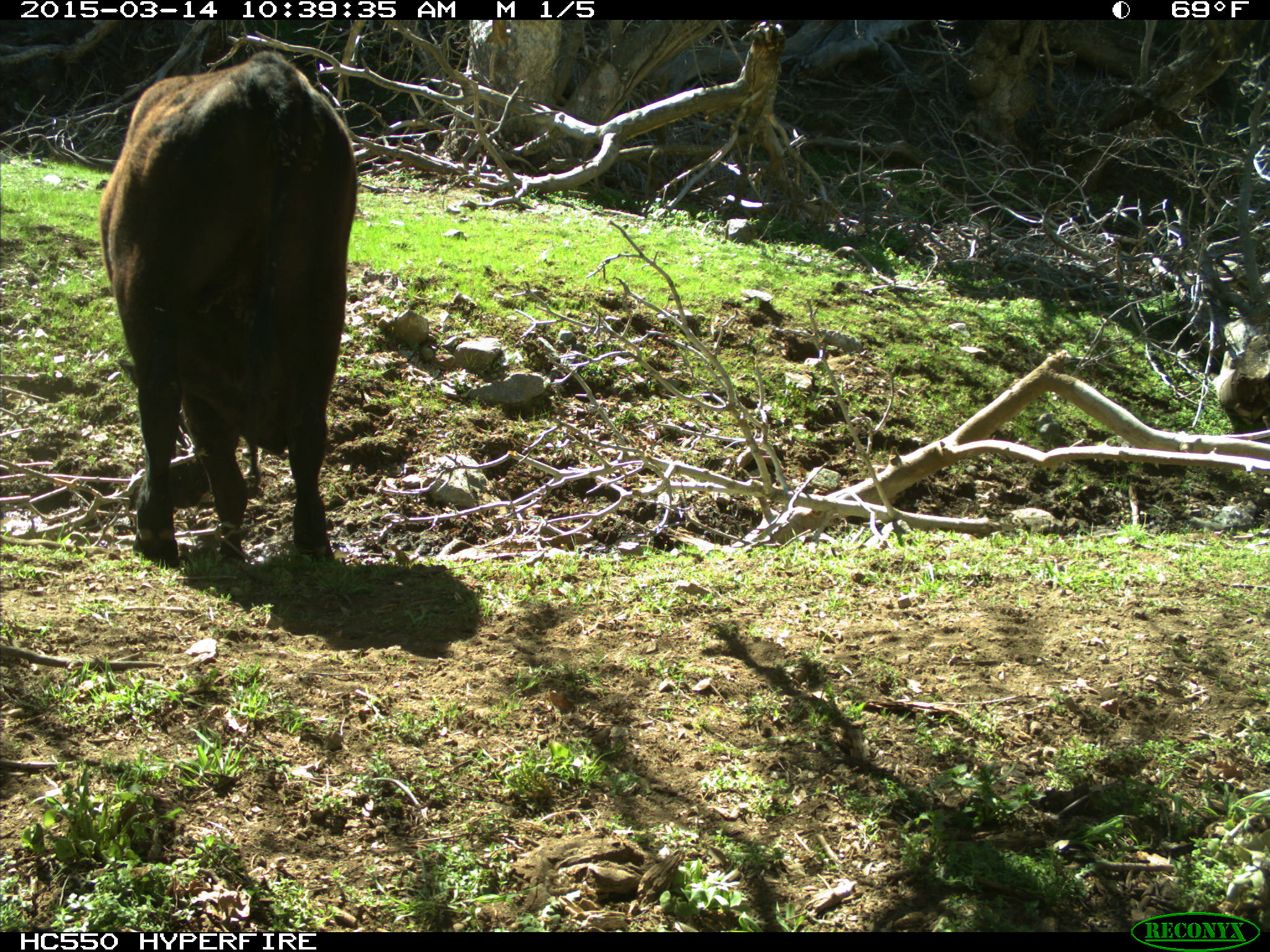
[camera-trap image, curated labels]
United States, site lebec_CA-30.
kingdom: Animalia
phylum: Chordata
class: Mammalia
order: Artiodactyla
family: Bovidae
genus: Bos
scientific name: Bos taurus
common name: domestic cow